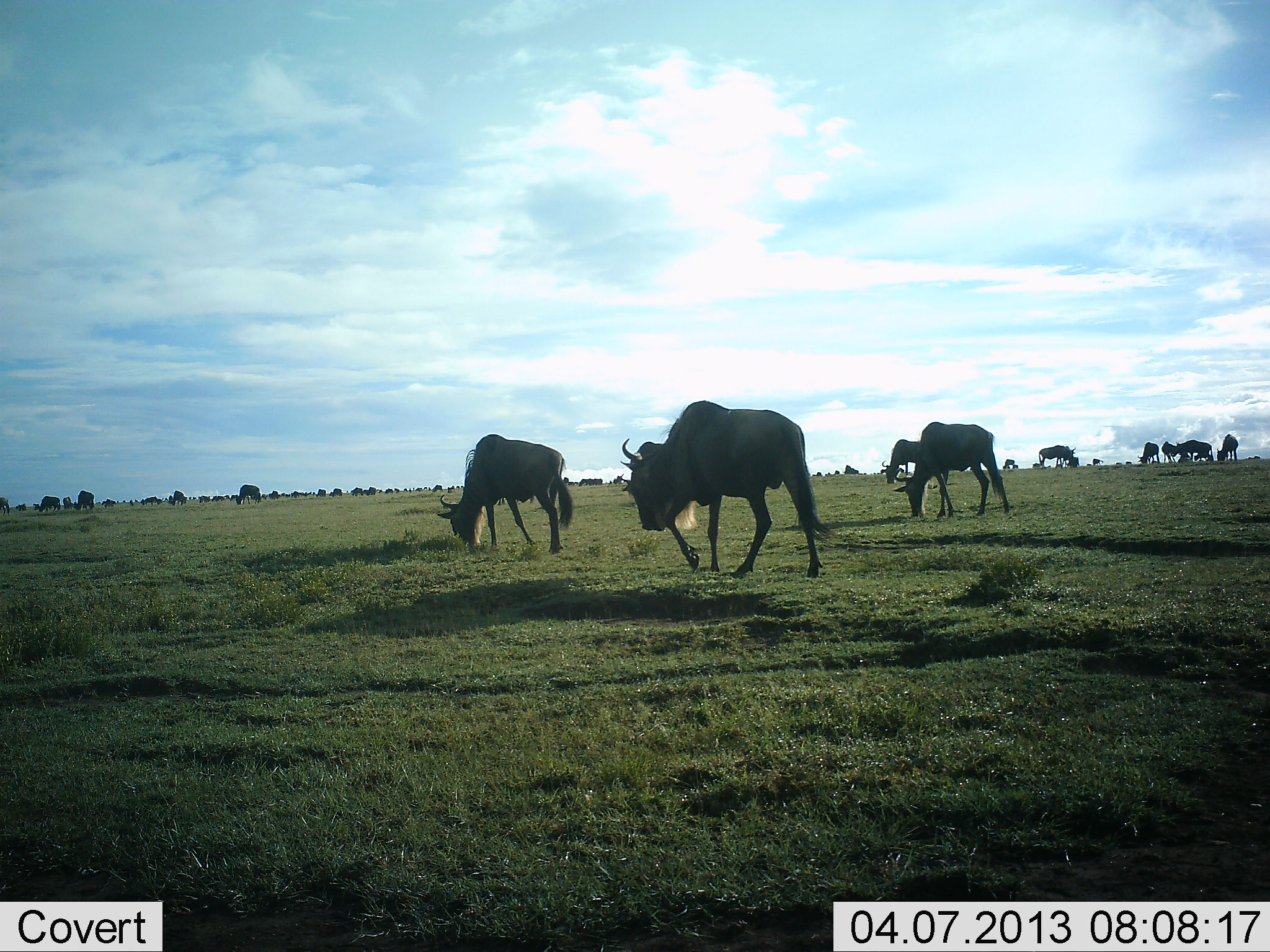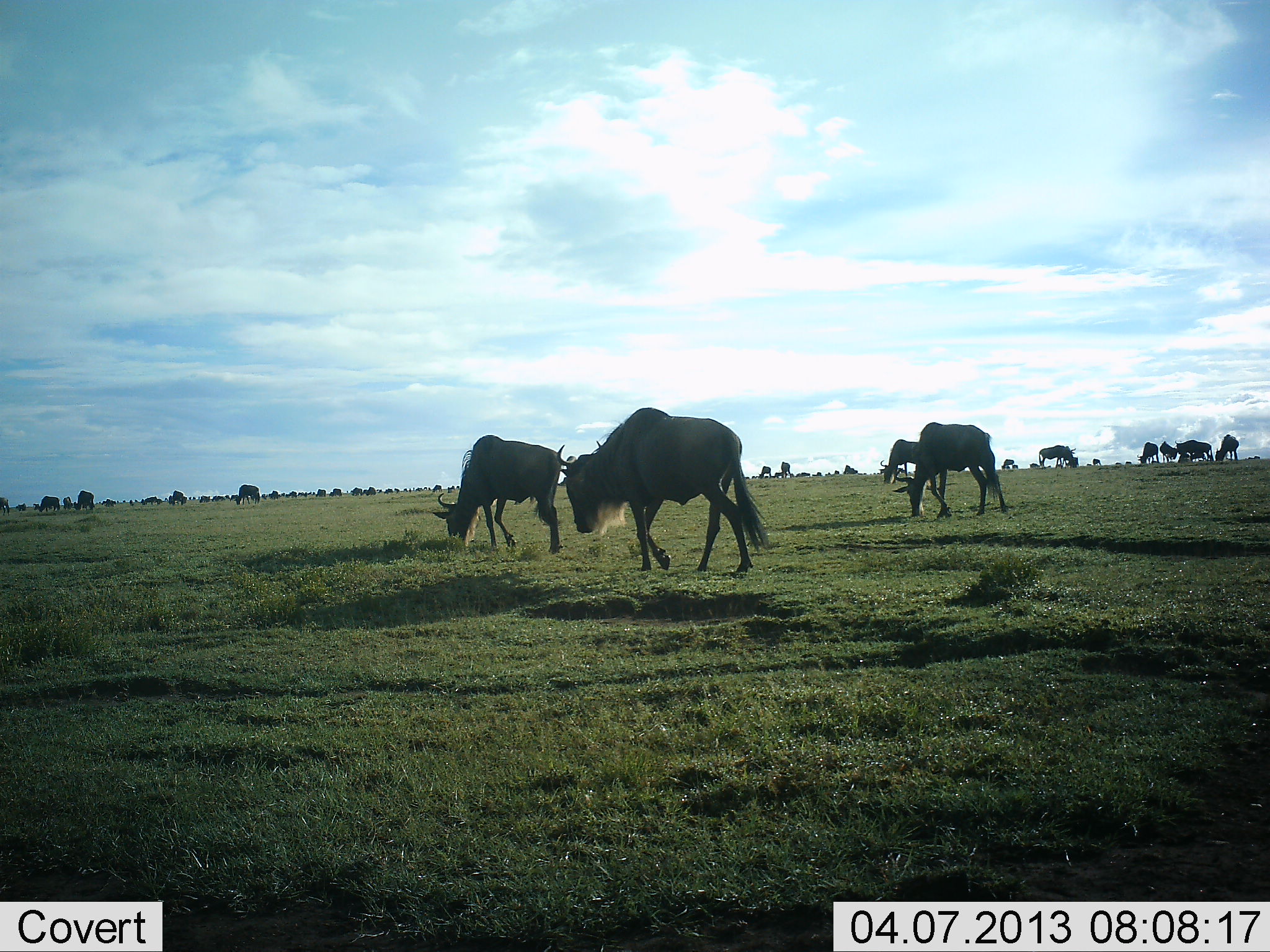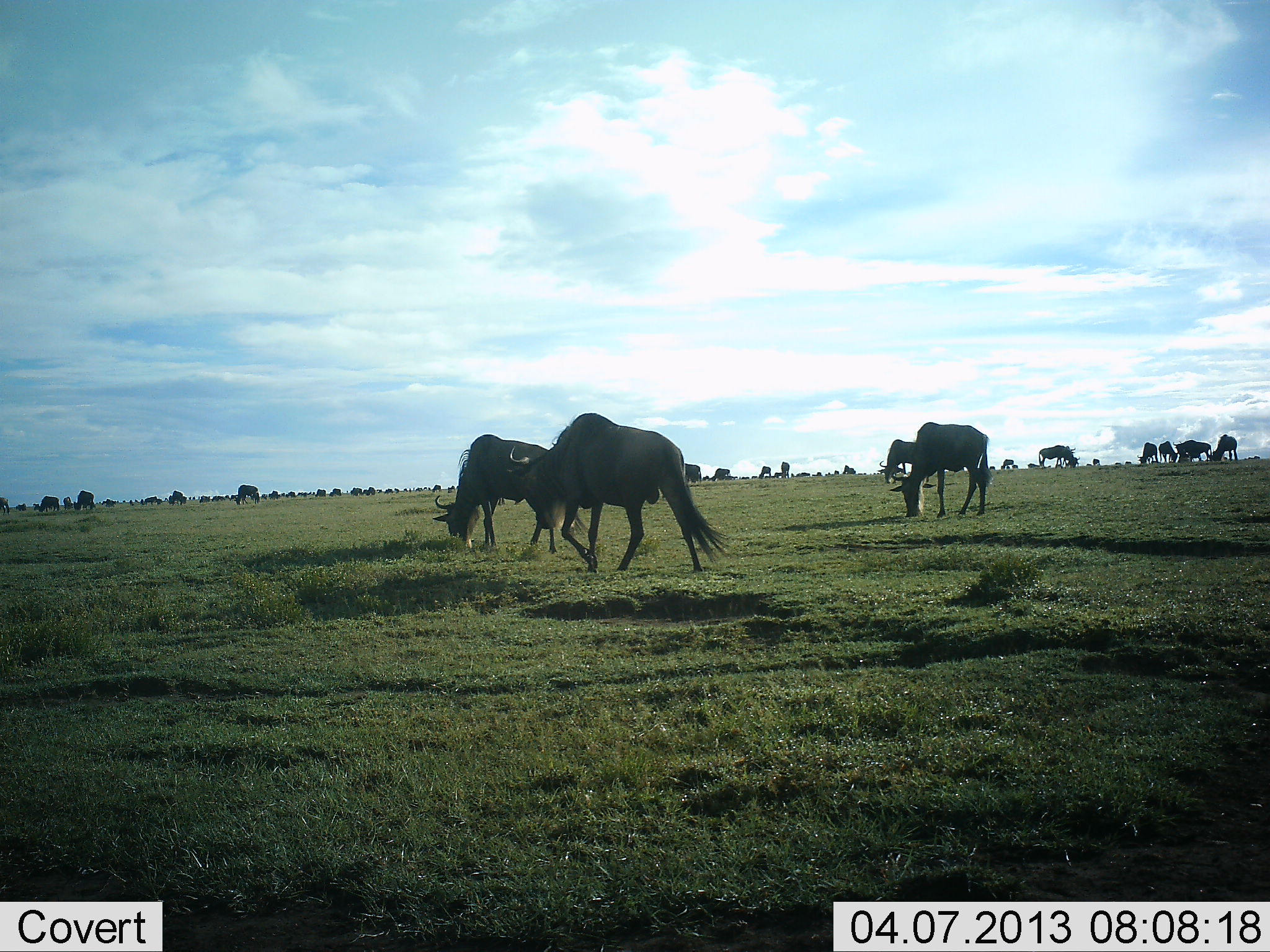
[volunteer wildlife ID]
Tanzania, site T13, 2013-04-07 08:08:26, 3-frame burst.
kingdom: Animalia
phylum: Chordata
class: Mammalia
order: Artiodactyla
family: Bovidae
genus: Connochaetes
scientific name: Connochaetes taurinus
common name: blue wildebeest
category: wildebeest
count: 11-50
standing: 42%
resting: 3%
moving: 84%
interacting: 6%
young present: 3%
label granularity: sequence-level